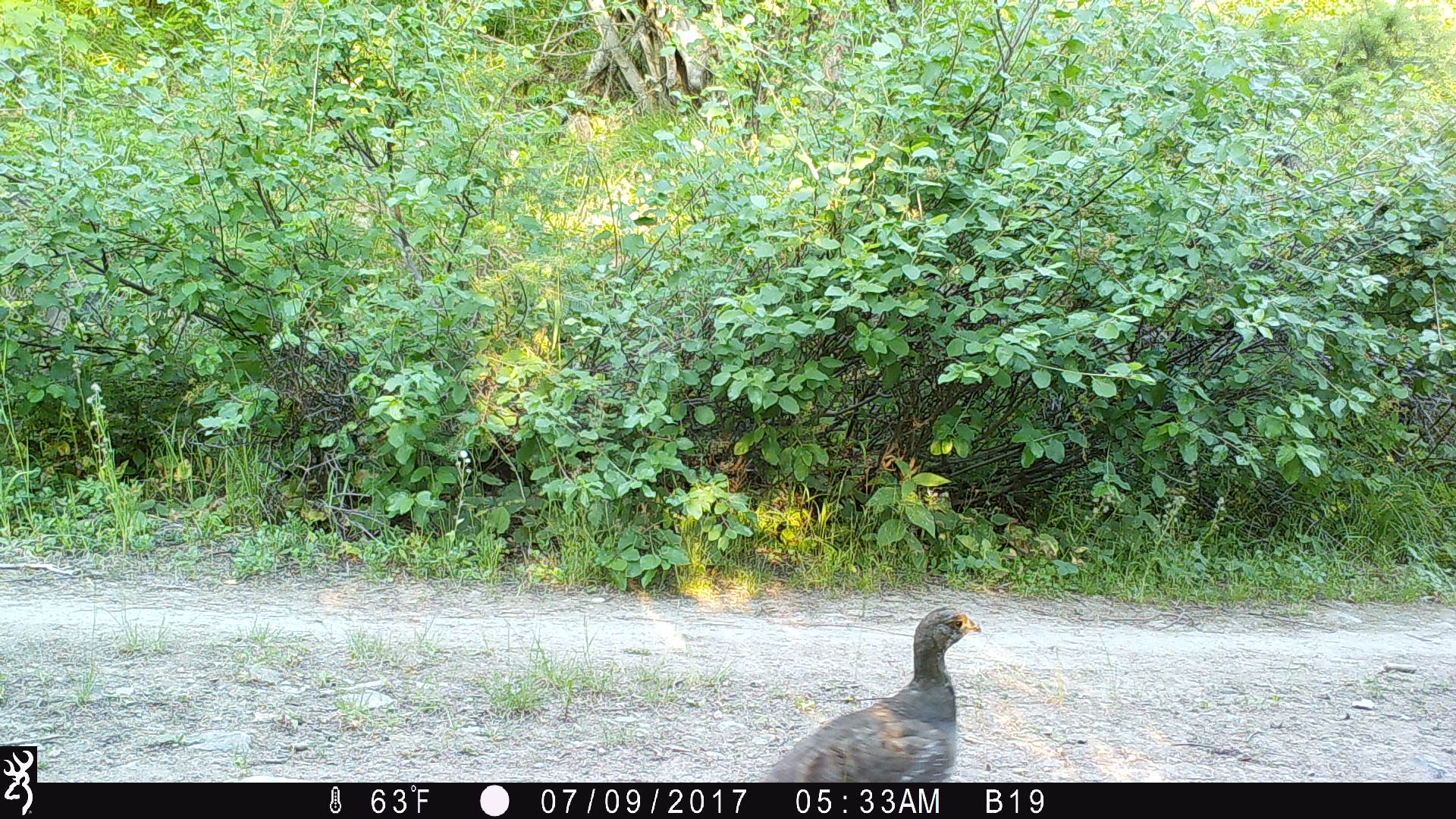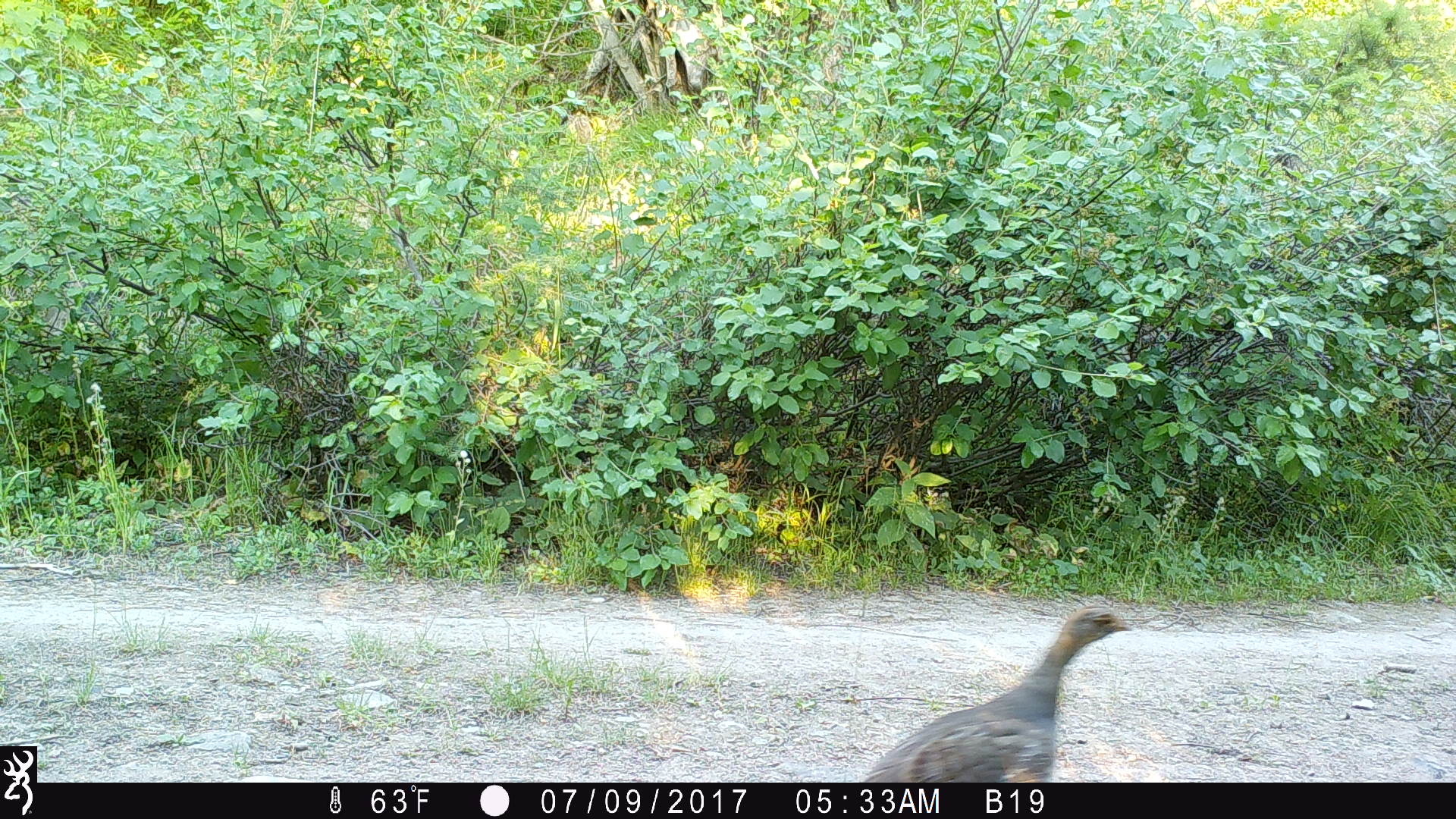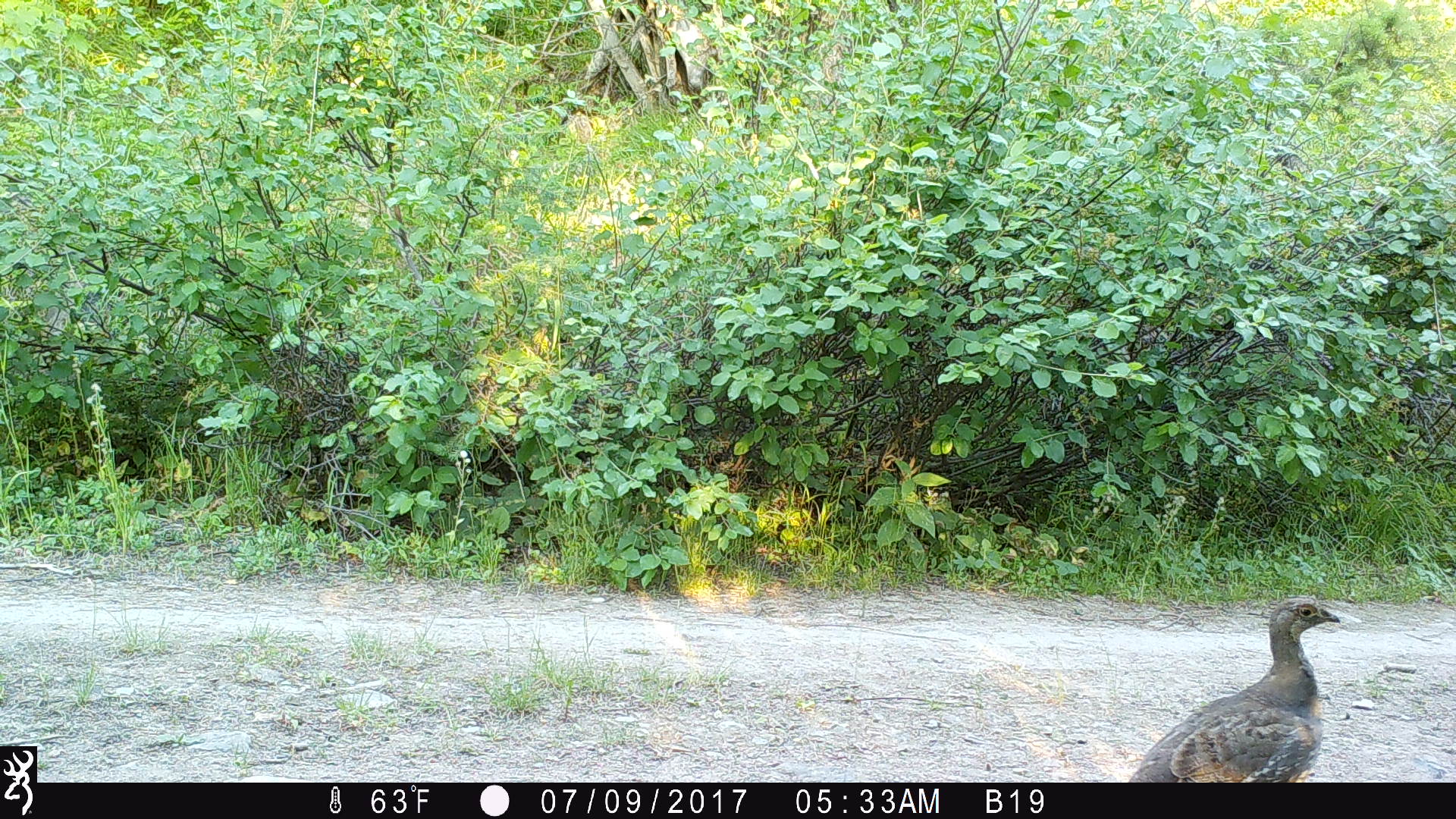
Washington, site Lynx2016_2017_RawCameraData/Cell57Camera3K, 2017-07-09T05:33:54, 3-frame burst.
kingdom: Animalia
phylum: Chordata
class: Aves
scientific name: Aves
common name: birds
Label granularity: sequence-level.